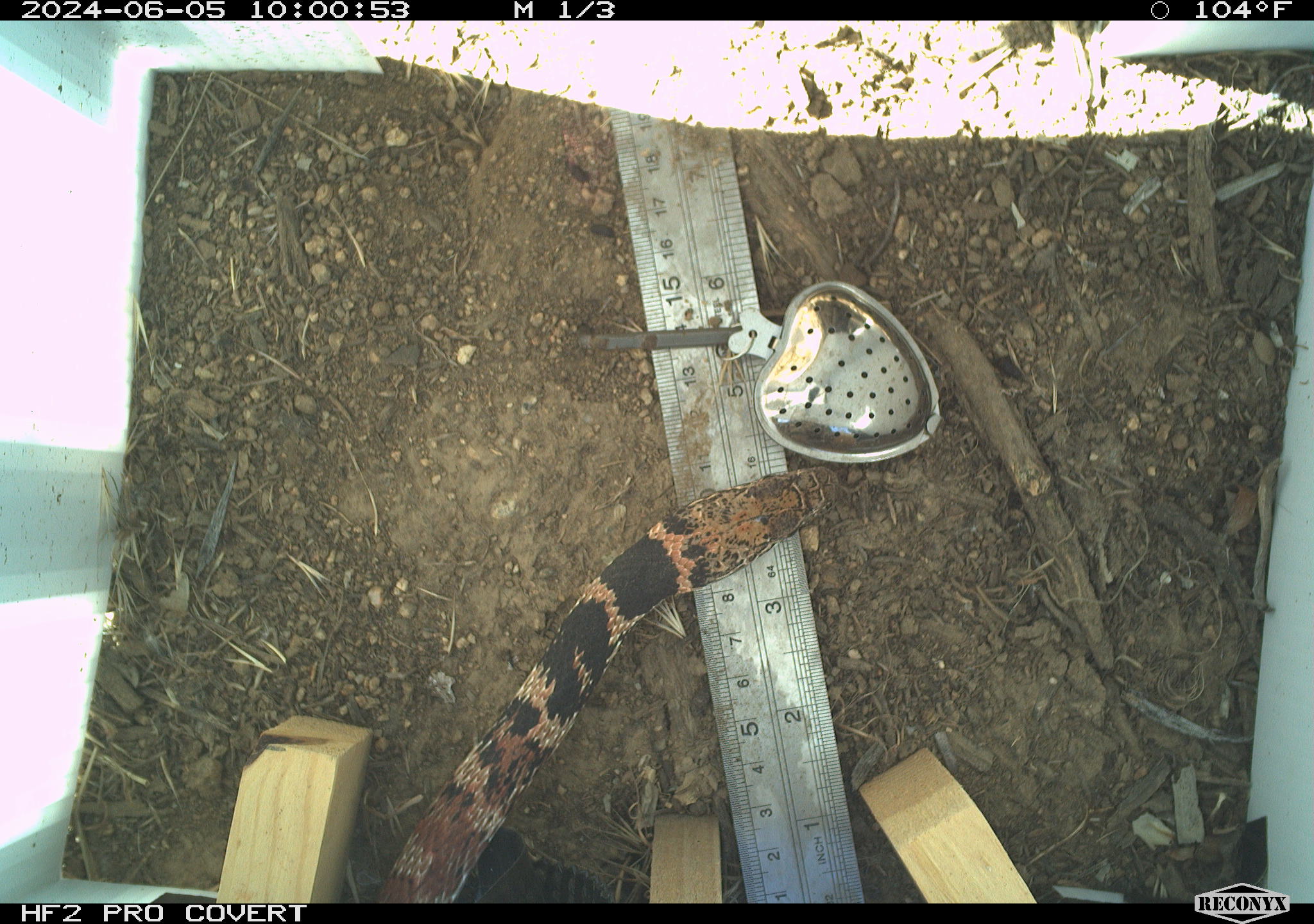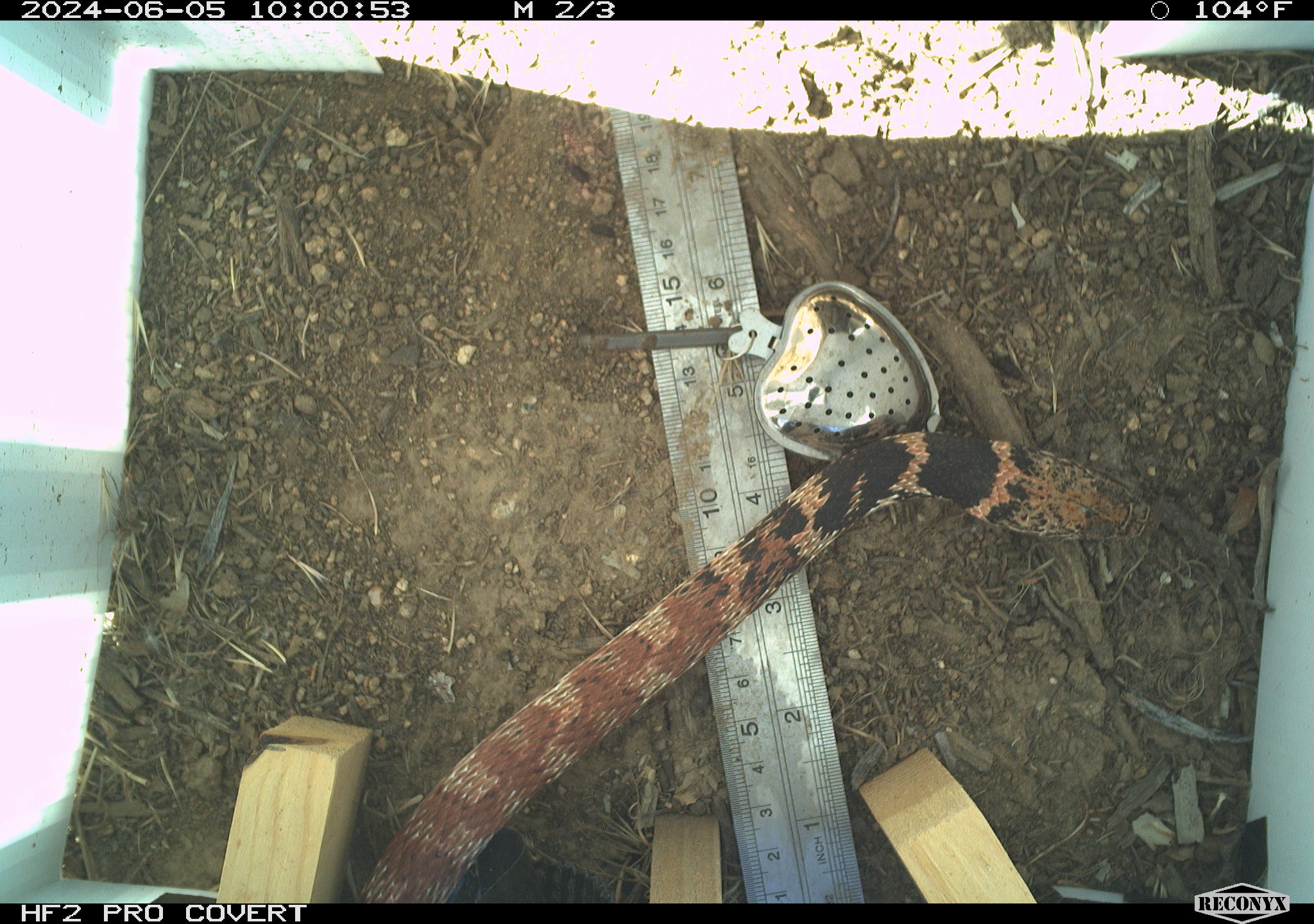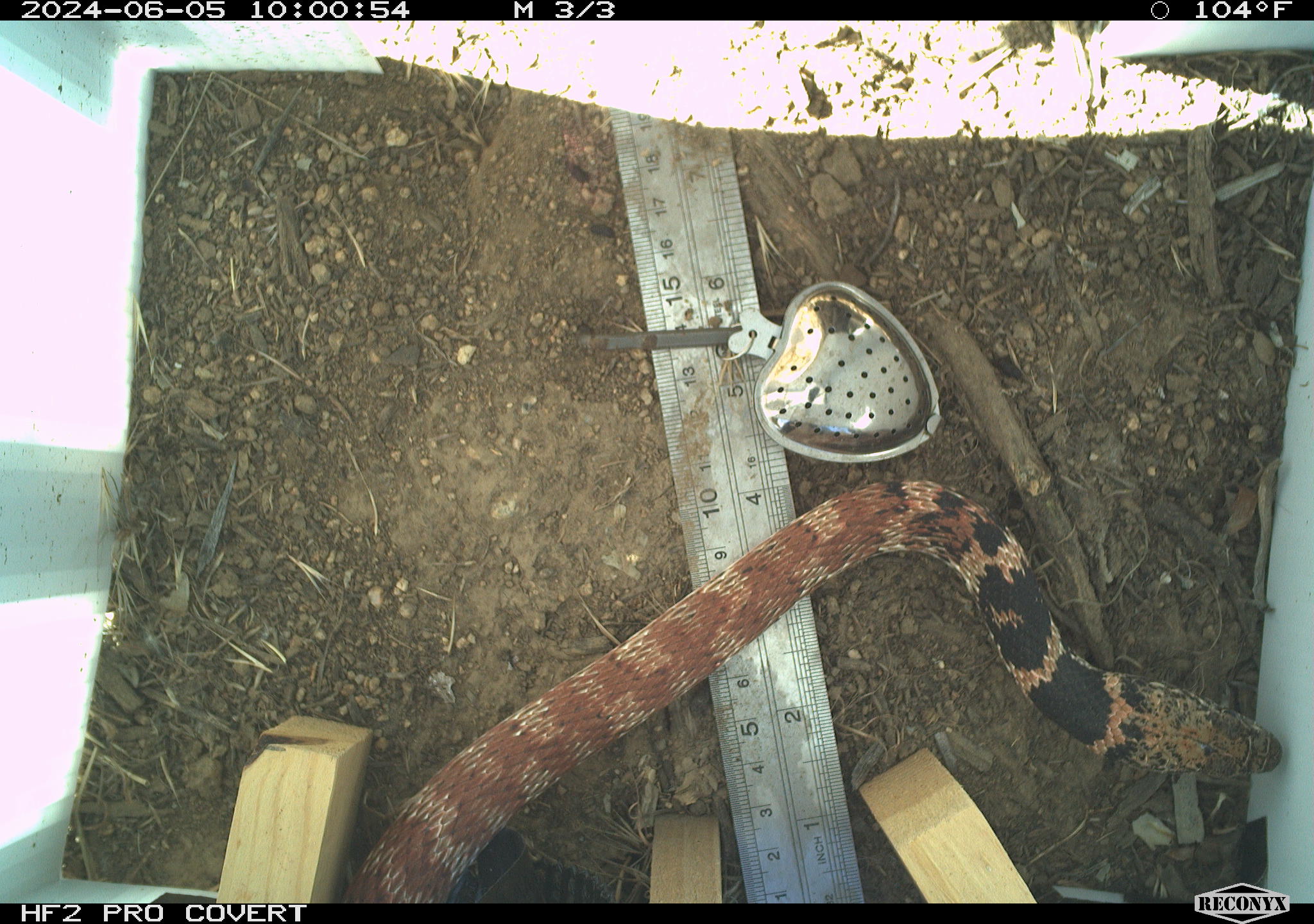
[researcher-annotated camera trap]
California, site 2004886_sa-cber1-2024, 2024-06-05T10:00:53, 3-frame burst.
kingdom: Animalia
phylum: Chordata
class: Reptilia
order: Squamata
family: Colubridae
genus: Masticophis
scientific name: Masticophis flagellum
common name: coachwhip